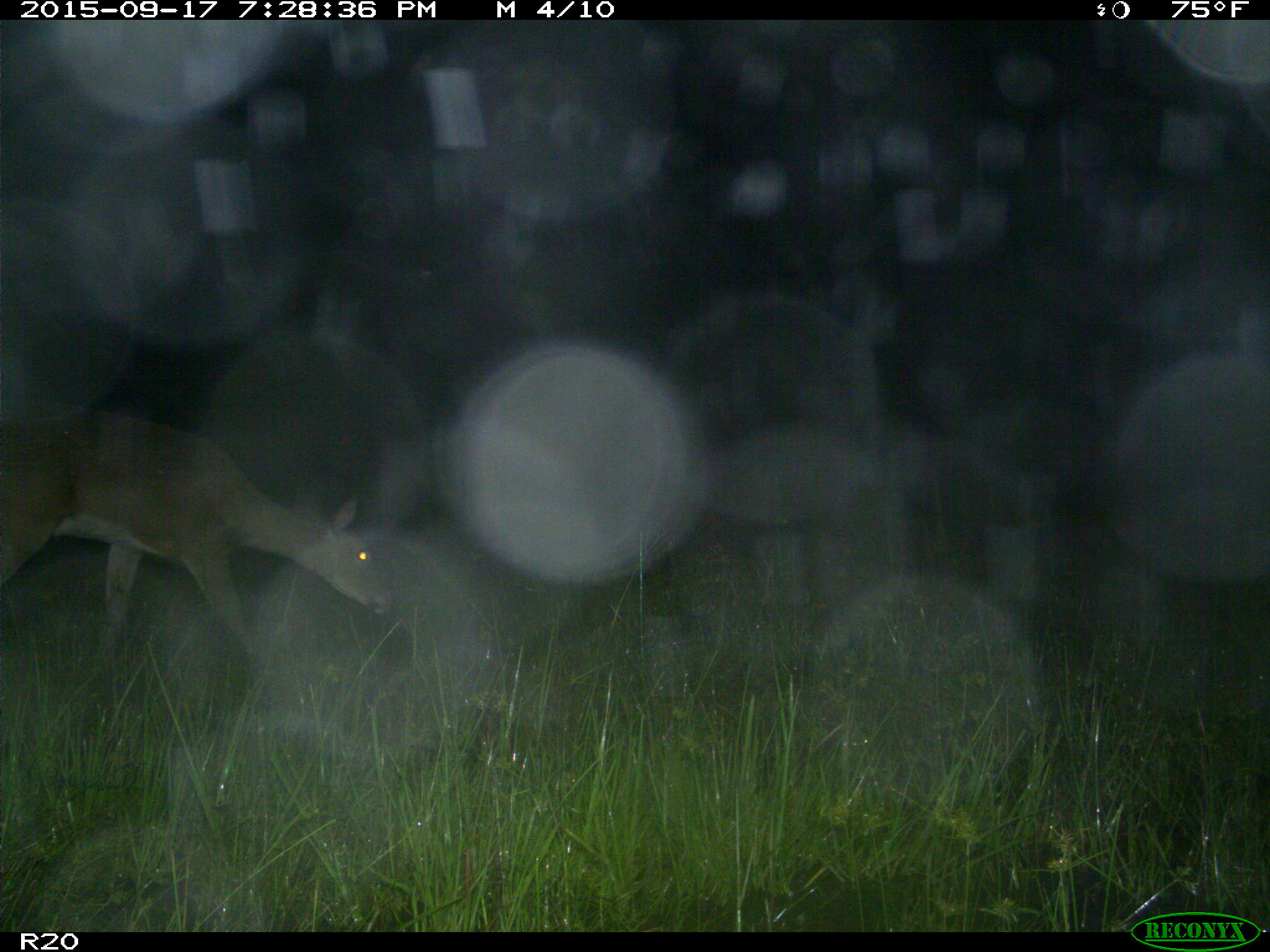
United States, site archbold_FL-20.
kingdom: Animalia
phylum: Chordata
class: Mammalia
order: Artiodactyla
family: Cervidae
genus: Odocoileus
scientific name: Odocoileus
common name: deer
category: unidentified deer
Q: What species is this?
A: Unidentified deer (deer) (Odocoileus).